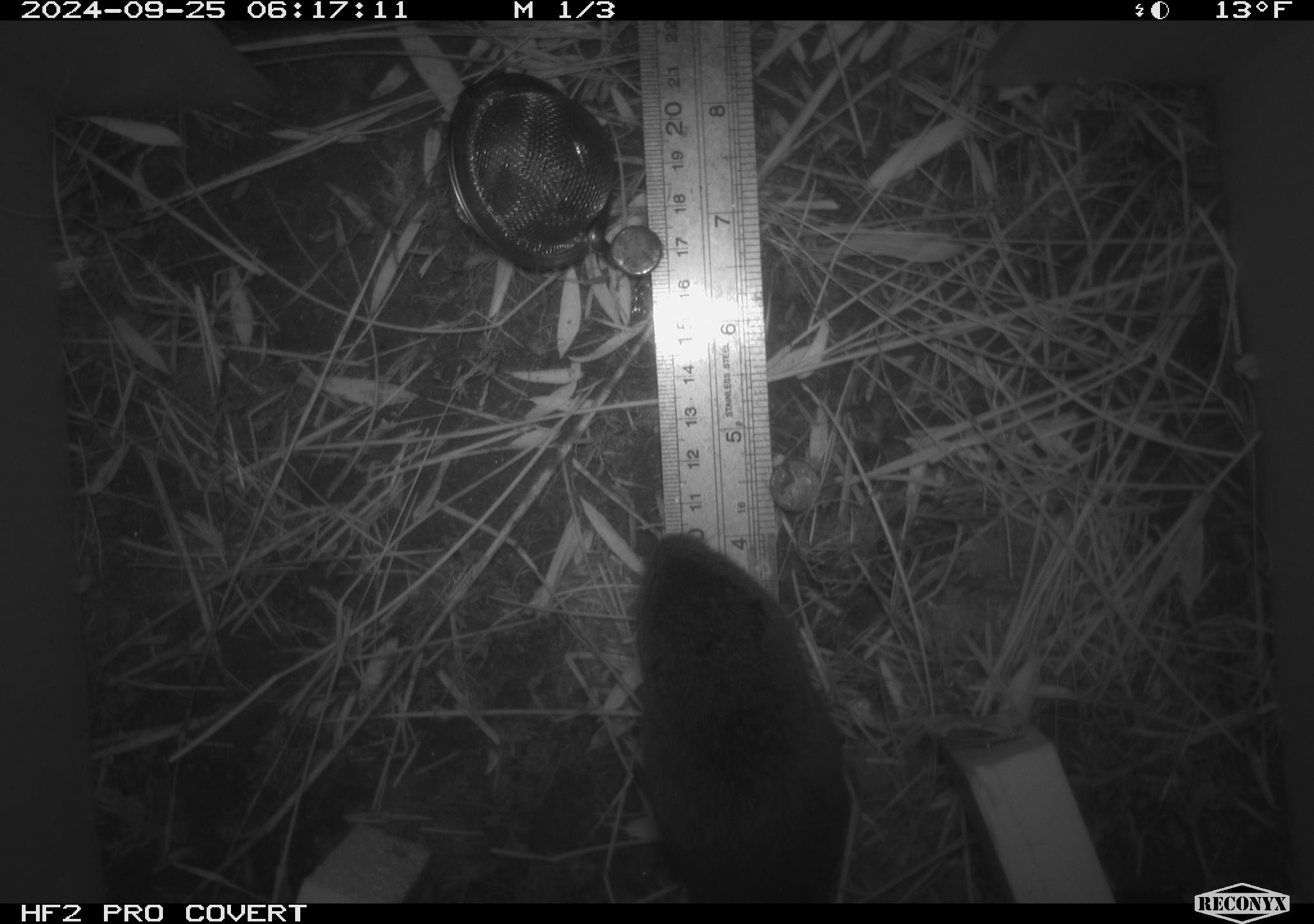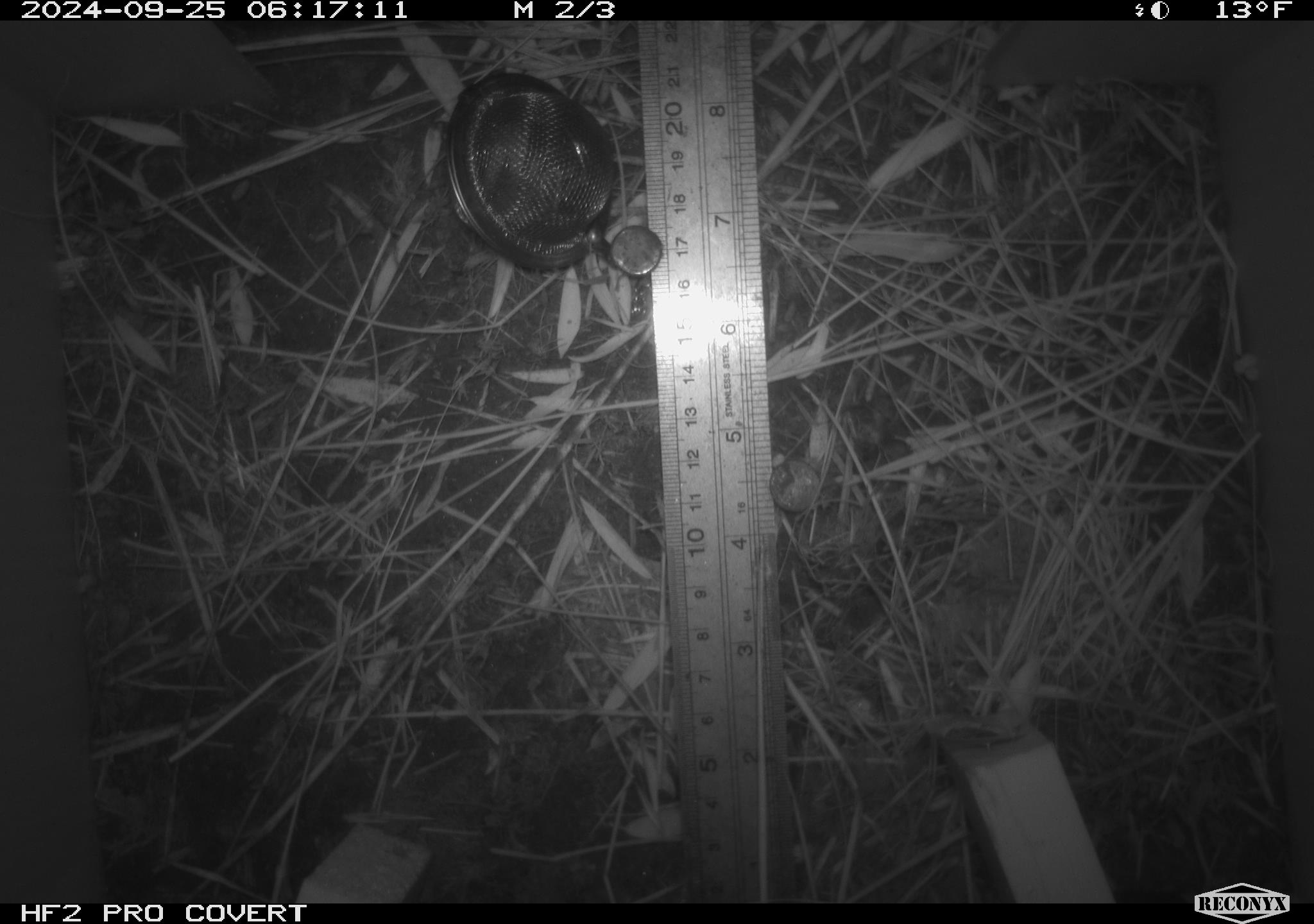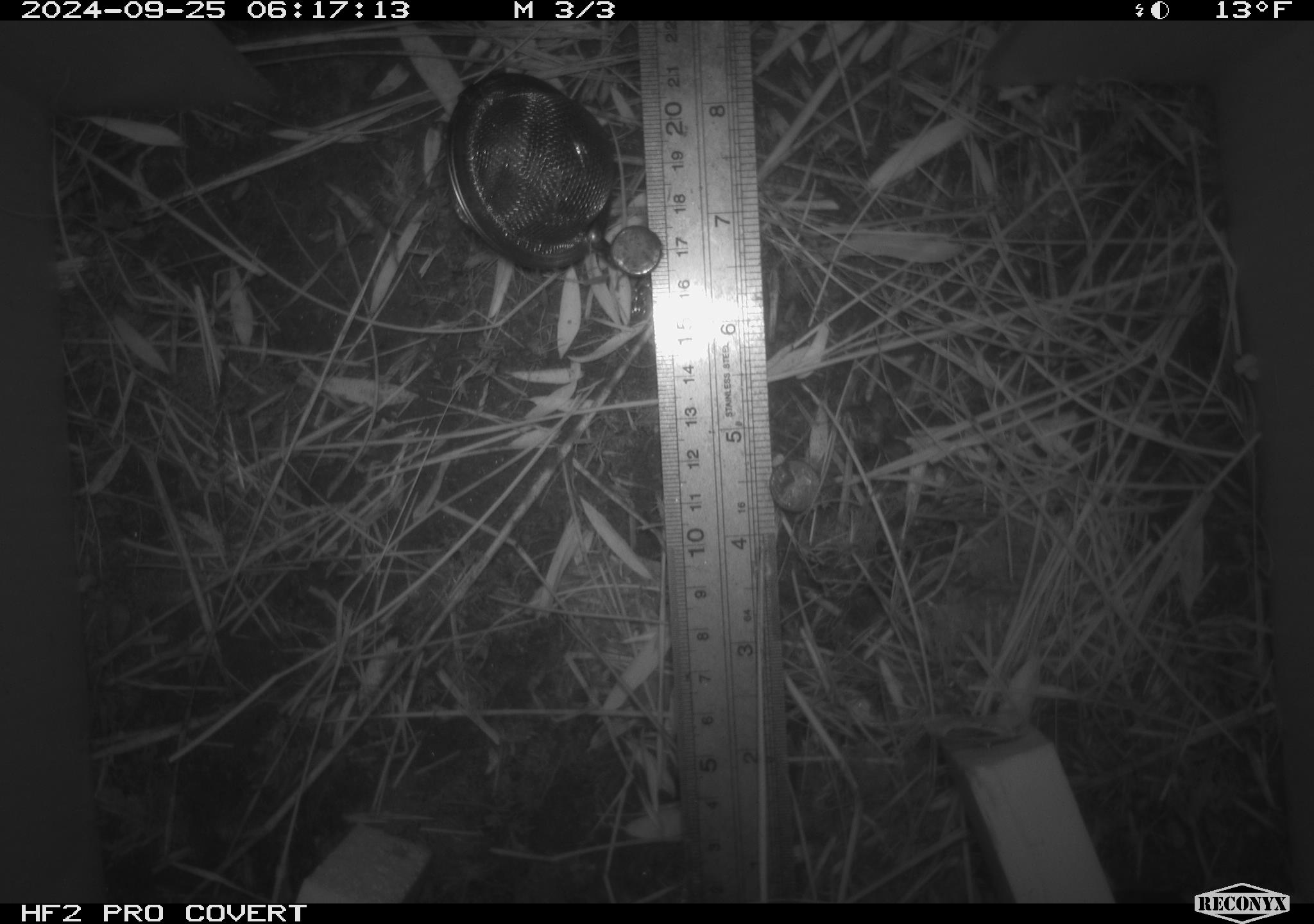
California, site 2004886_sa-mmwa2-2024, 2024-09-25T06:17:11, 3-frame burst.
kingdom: Animalia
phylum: Chordata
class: Mammalia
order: Rodentia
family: Cricetidae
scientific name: Arvicolinae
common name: voles, lemmings, and muskrats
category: arvicolinae subfamily